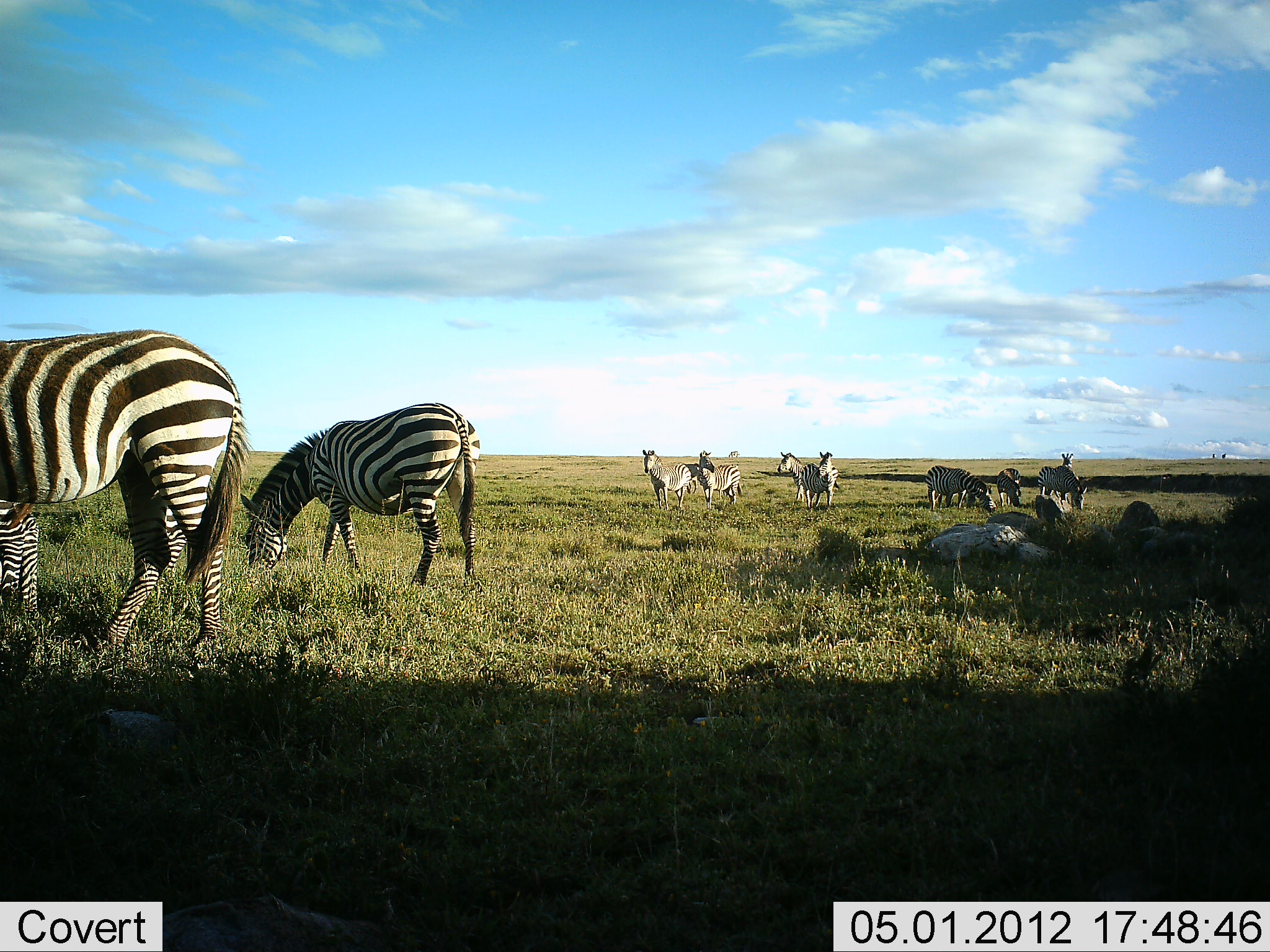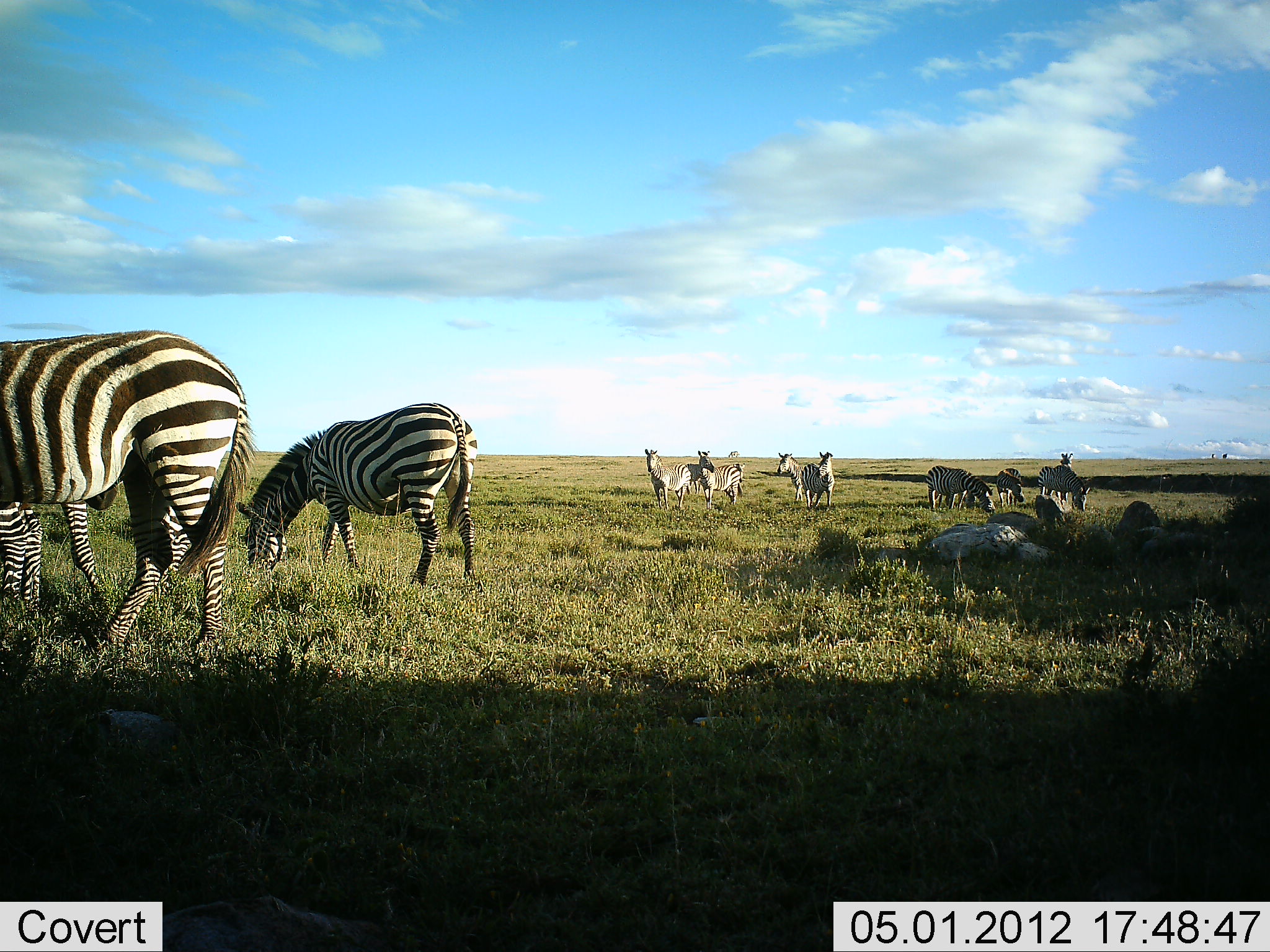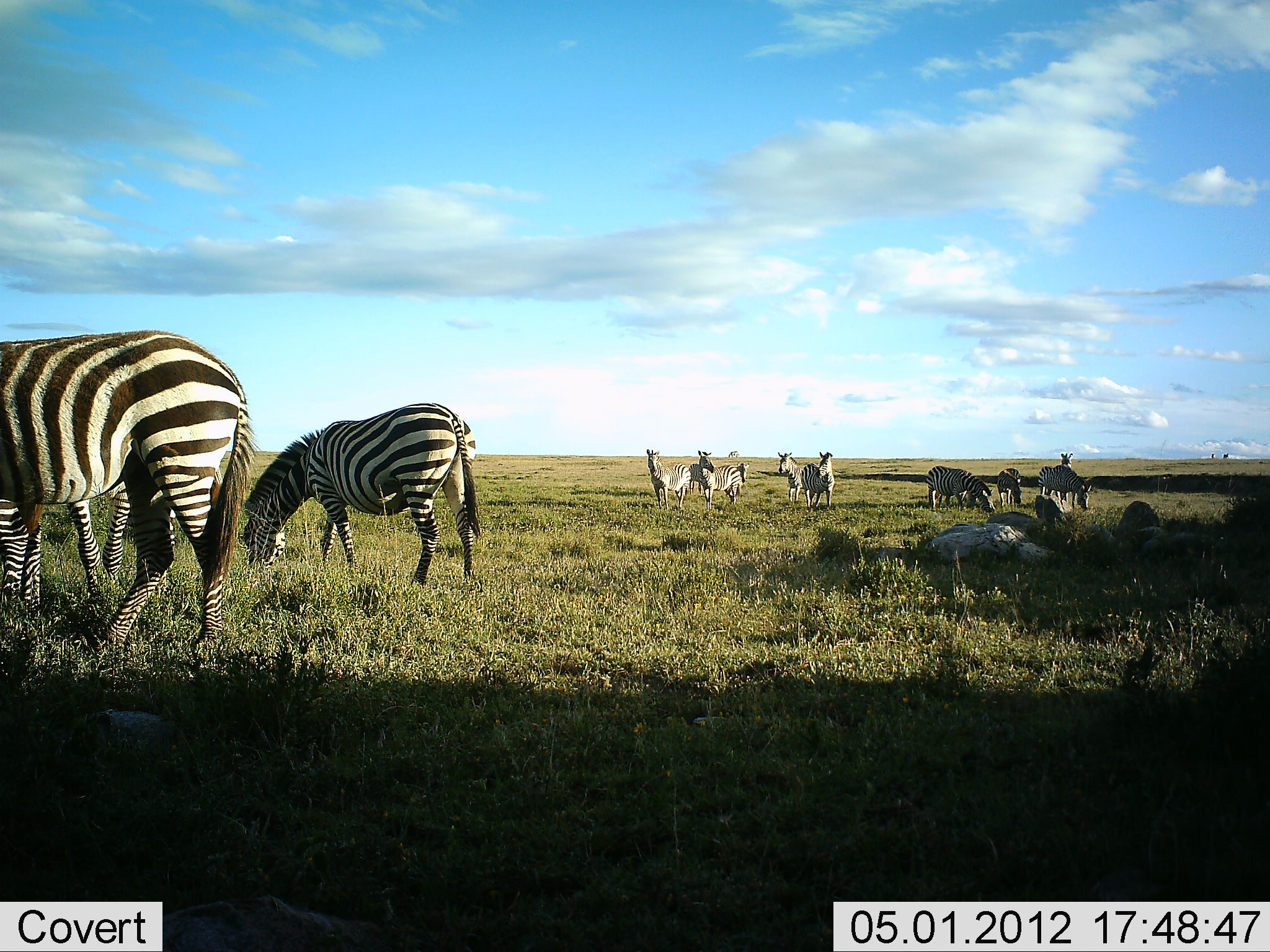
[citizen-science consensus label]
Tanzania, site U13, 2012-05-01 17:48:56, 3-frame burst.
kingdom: Animalia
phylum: Chordata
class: Mammalia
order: Perissodactyla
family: Equidae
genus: Equus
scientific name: Equus quagga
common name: plains zebra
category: zebra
Zebra (plains zebra) (Equus quagga), count 11-50. Behavior (volunteer vote fractions): standing 83%, resting 11%, moving 11%, interacting 6%. Young present (vote fraction): 6%. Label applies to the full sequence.